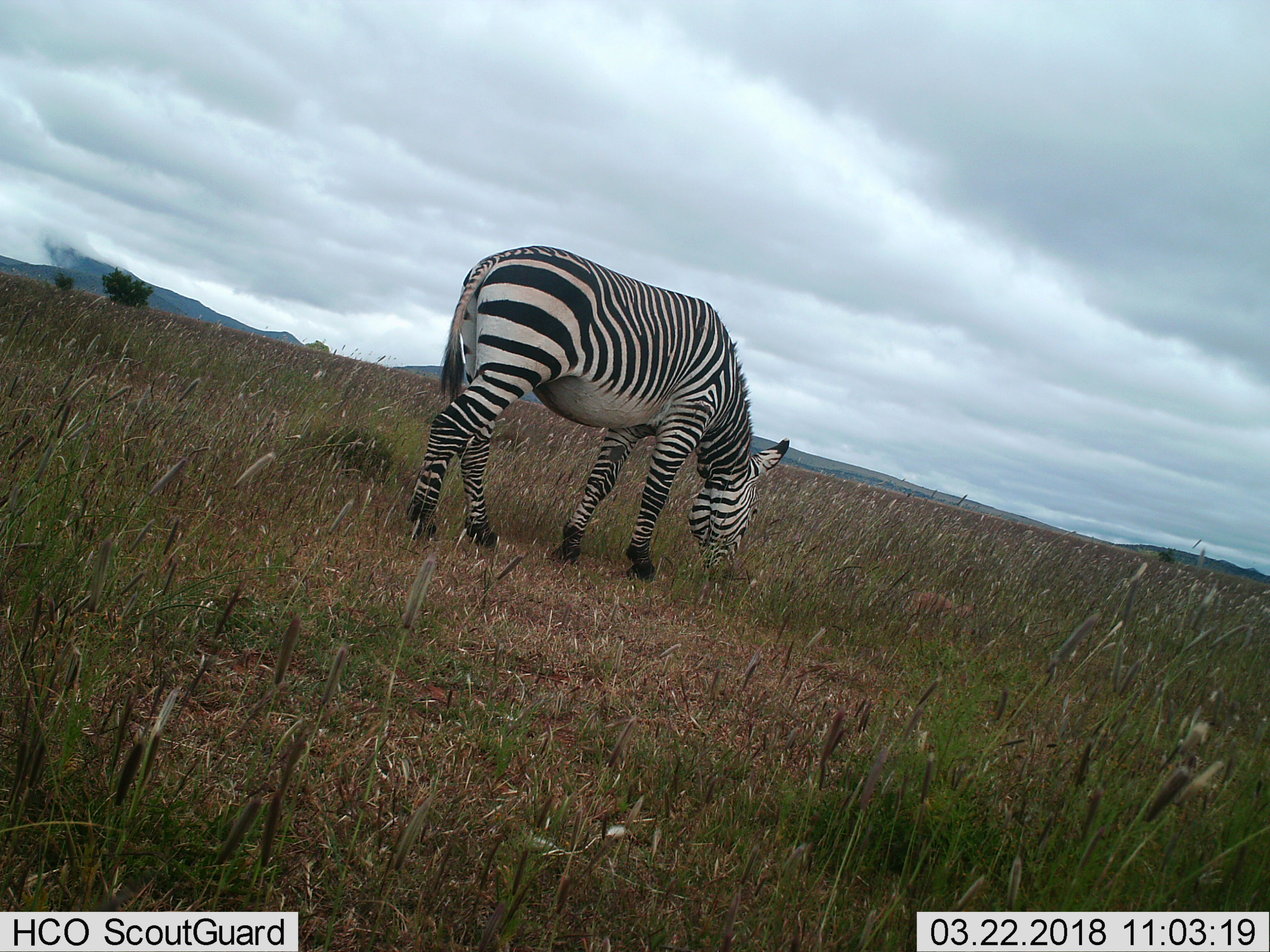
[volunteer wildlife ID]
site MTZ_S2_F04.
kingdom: Animalia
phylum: Chordata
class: Mammalia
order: Perissodactyla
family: Equidae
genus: Equus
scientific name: Equus zebra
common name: mountain zebra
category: zebramountain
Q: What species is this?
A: Zebramountain (mountain zebra) (Equus zebra).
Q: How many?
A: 1.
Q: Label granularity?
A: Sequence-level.